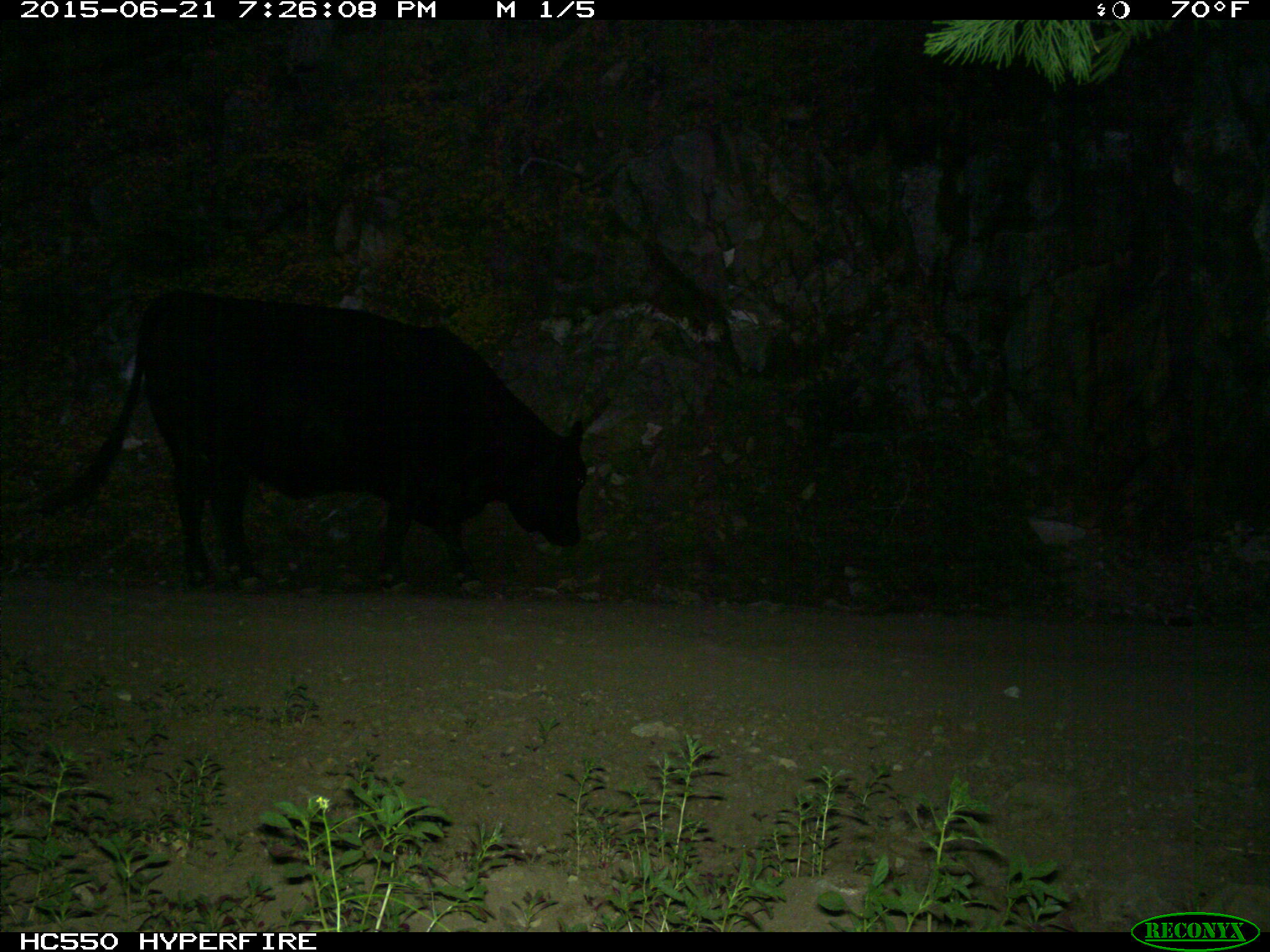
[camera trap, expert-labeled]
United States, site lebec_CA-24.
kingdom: Animalia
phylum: Chordata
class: Mammalia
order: Artiodactyla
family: Bovidae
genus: Bos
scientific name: Bos taurus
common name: domestic cow